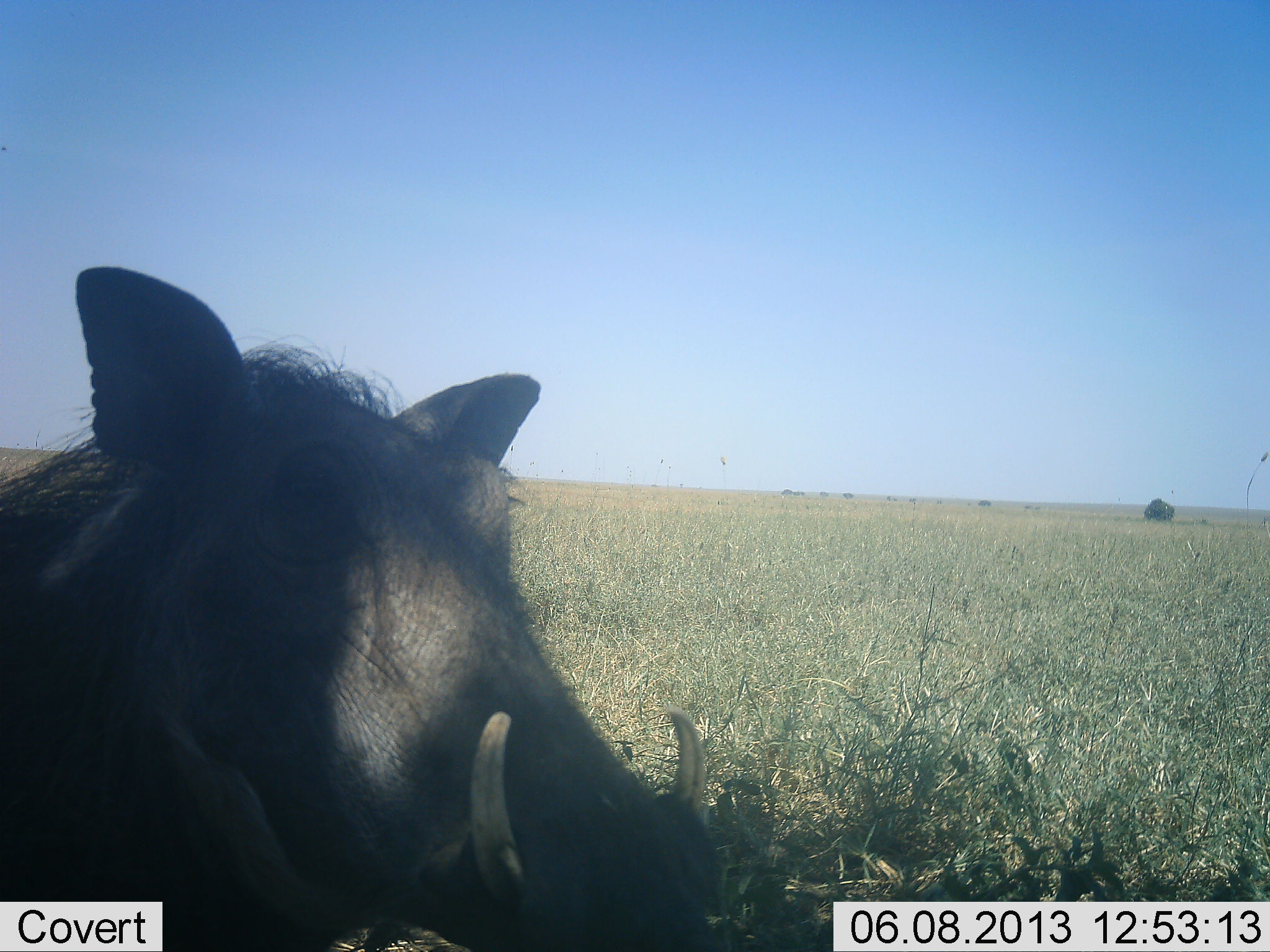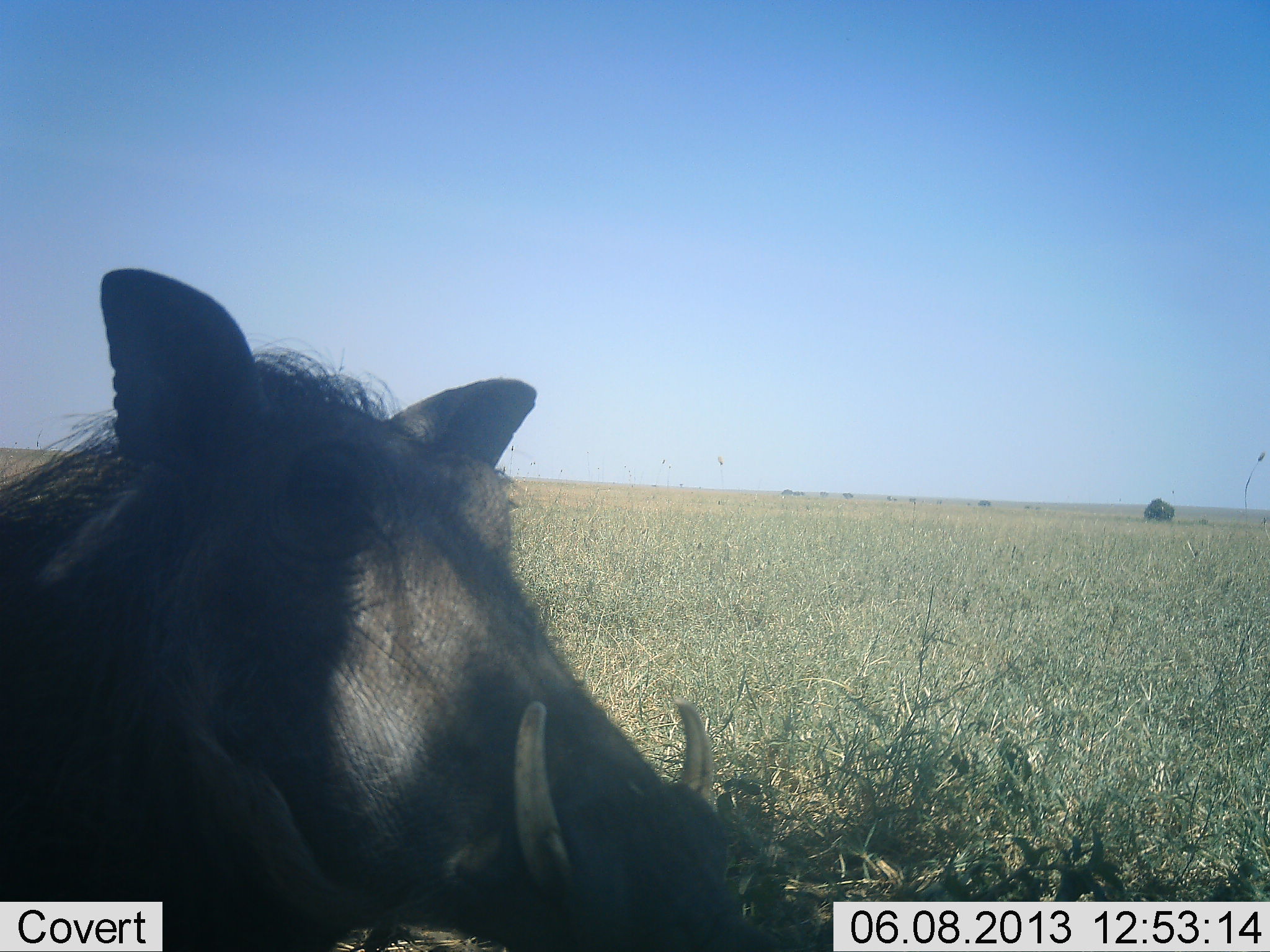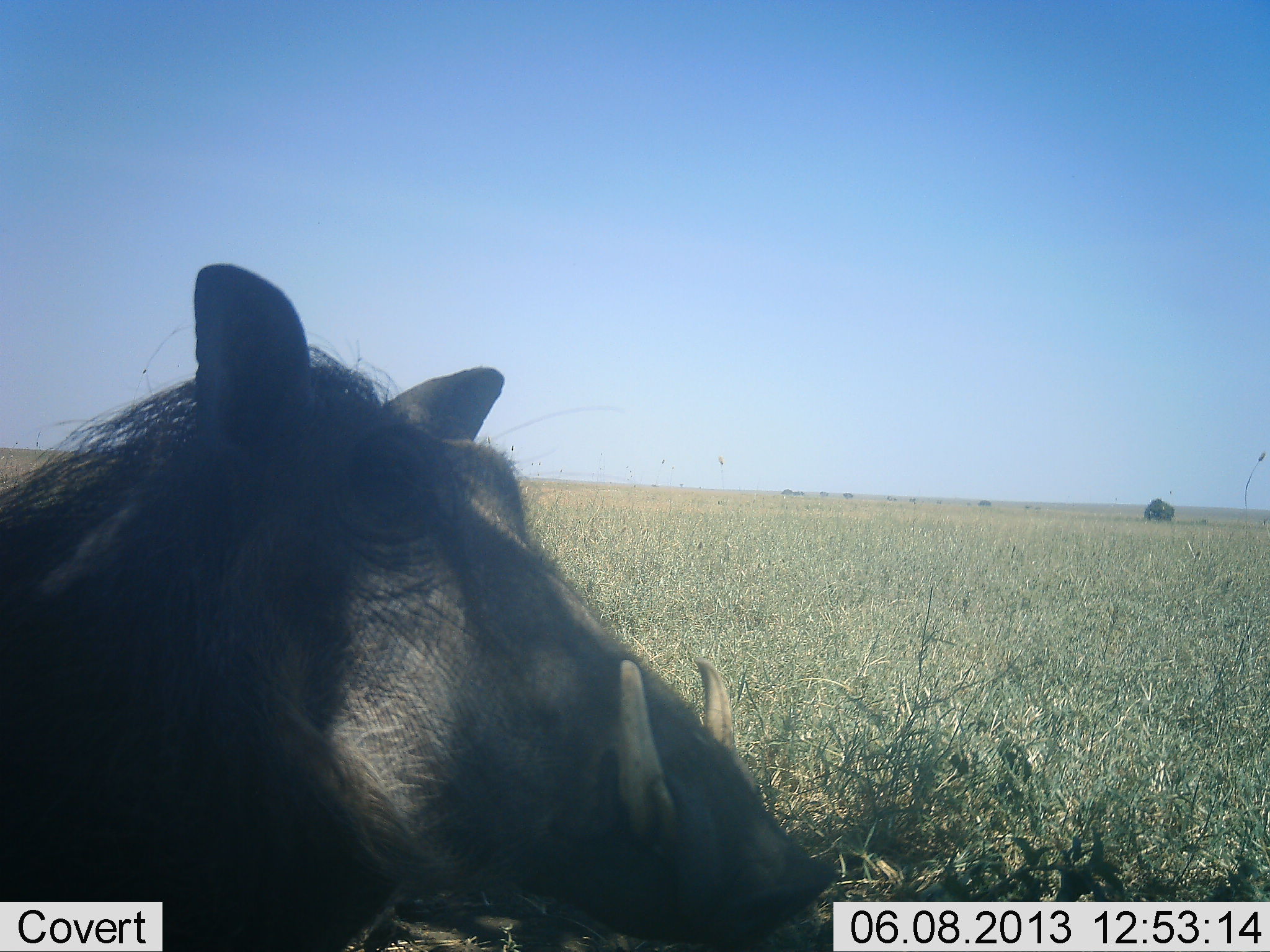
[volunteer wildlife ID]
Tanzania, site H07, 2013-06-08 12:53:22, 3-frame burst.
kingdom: Animalia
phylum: Chordata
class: Mammalia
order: Artiodactyla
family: Suidae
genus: Phacochoerus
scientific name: Phacochoerus africanus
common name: warthog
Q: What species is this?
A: Warthog (Phacochoerus africanus).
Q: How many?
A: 1.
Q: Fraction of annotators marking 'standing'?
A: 100%.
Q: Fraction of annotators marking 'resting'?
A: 0%.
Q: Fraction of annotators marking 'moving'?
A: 0%.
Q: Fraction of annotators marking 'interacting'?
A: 0%.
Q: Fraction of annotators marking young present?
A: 0%.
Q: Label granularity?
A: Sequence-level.